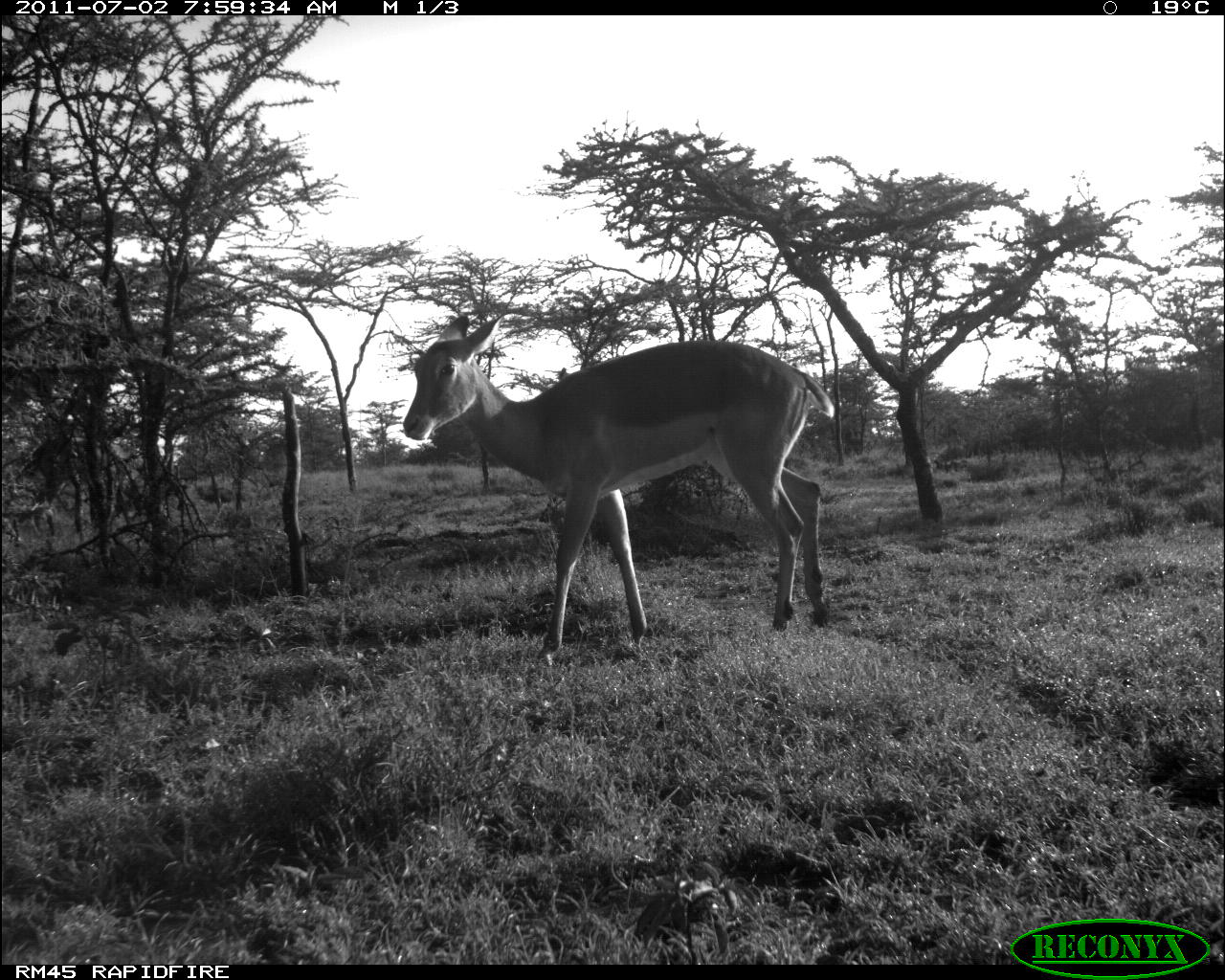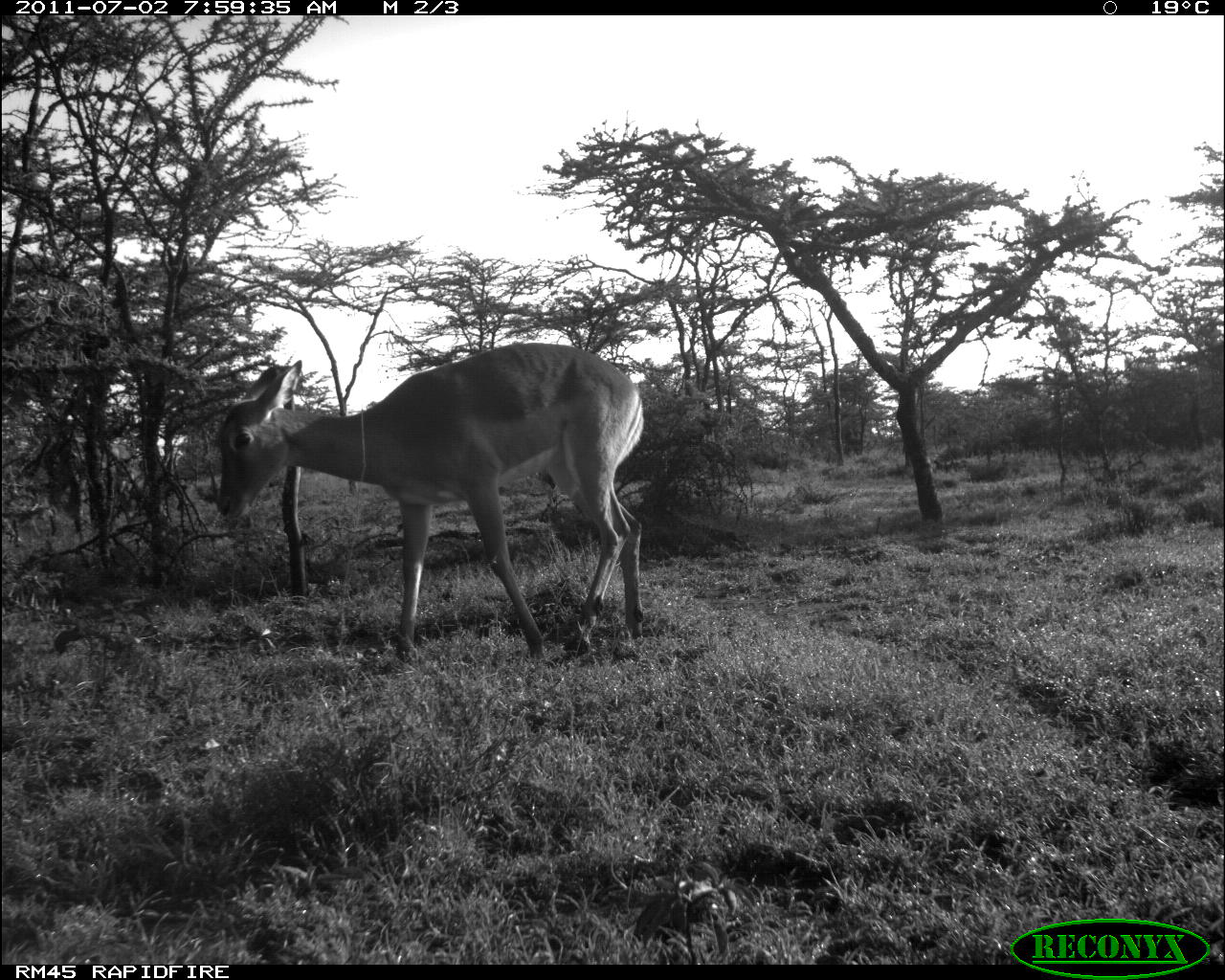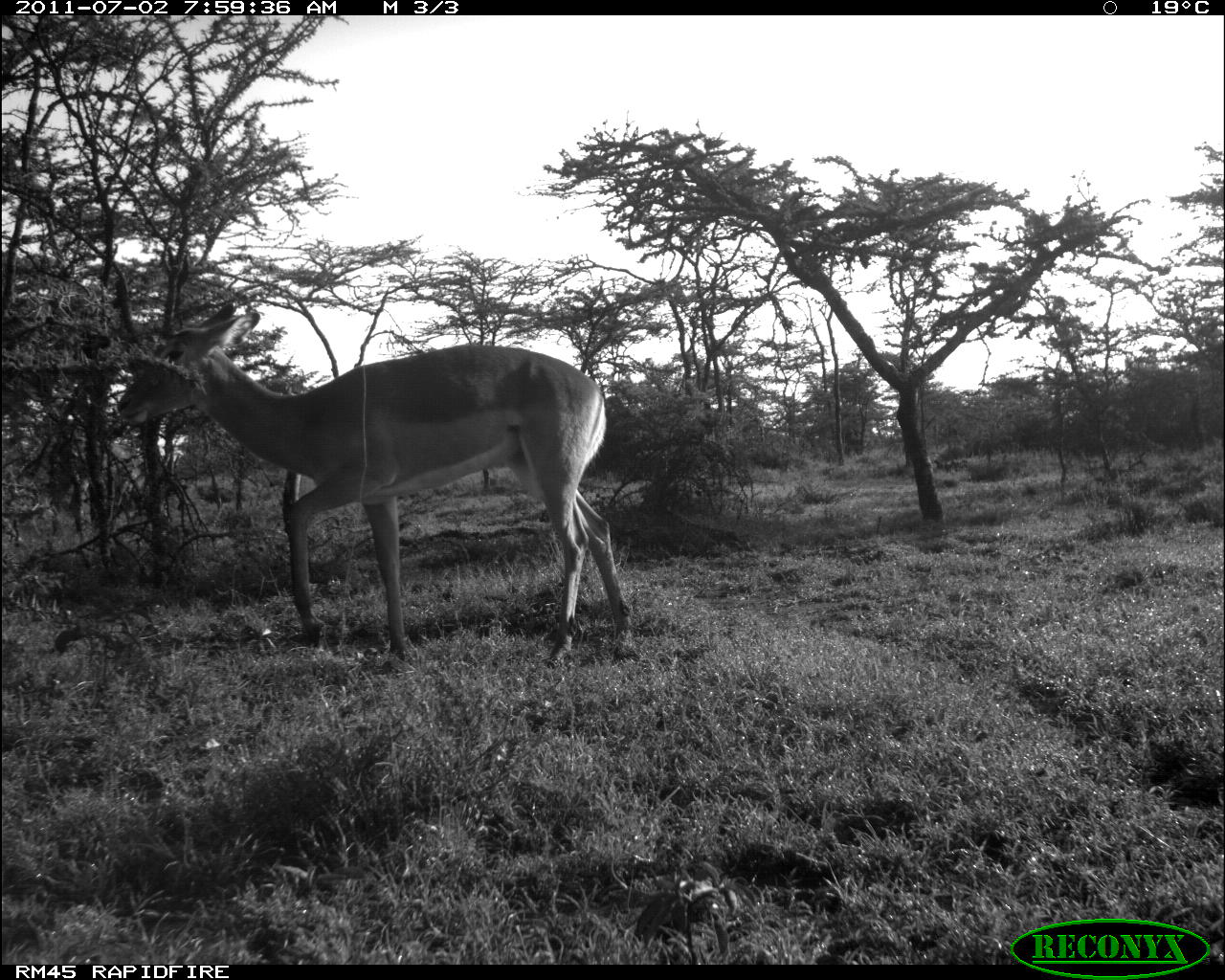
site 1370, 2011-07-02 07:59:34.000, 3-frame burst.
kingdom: Animalia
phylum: Chordata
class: Mammalia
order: Artiodactyla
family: Bovidae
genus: Aepyceros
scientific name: Aepyceros melampus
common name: impala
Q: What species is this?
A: Aepyceros melampus (impala).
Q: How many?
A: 1.